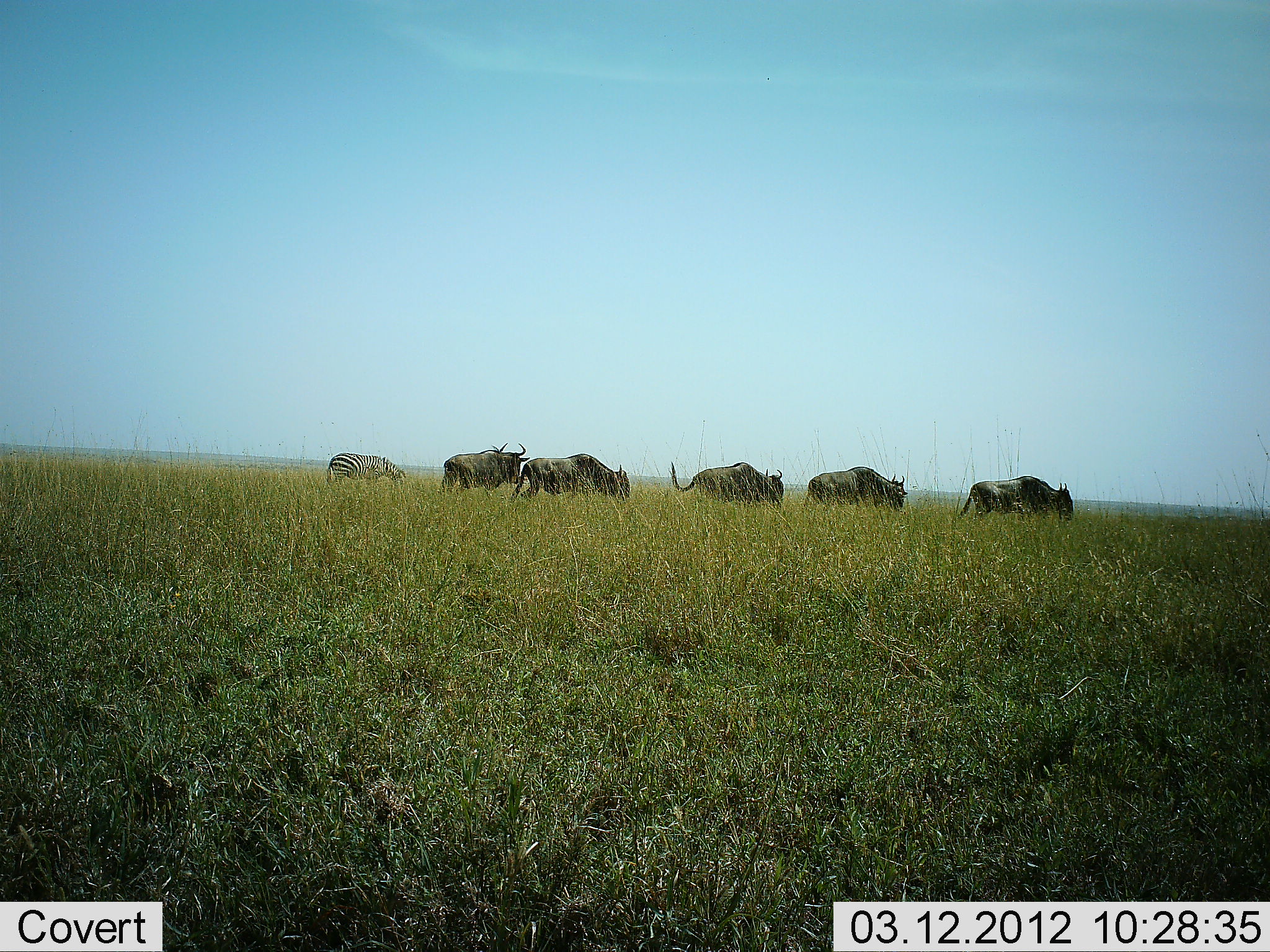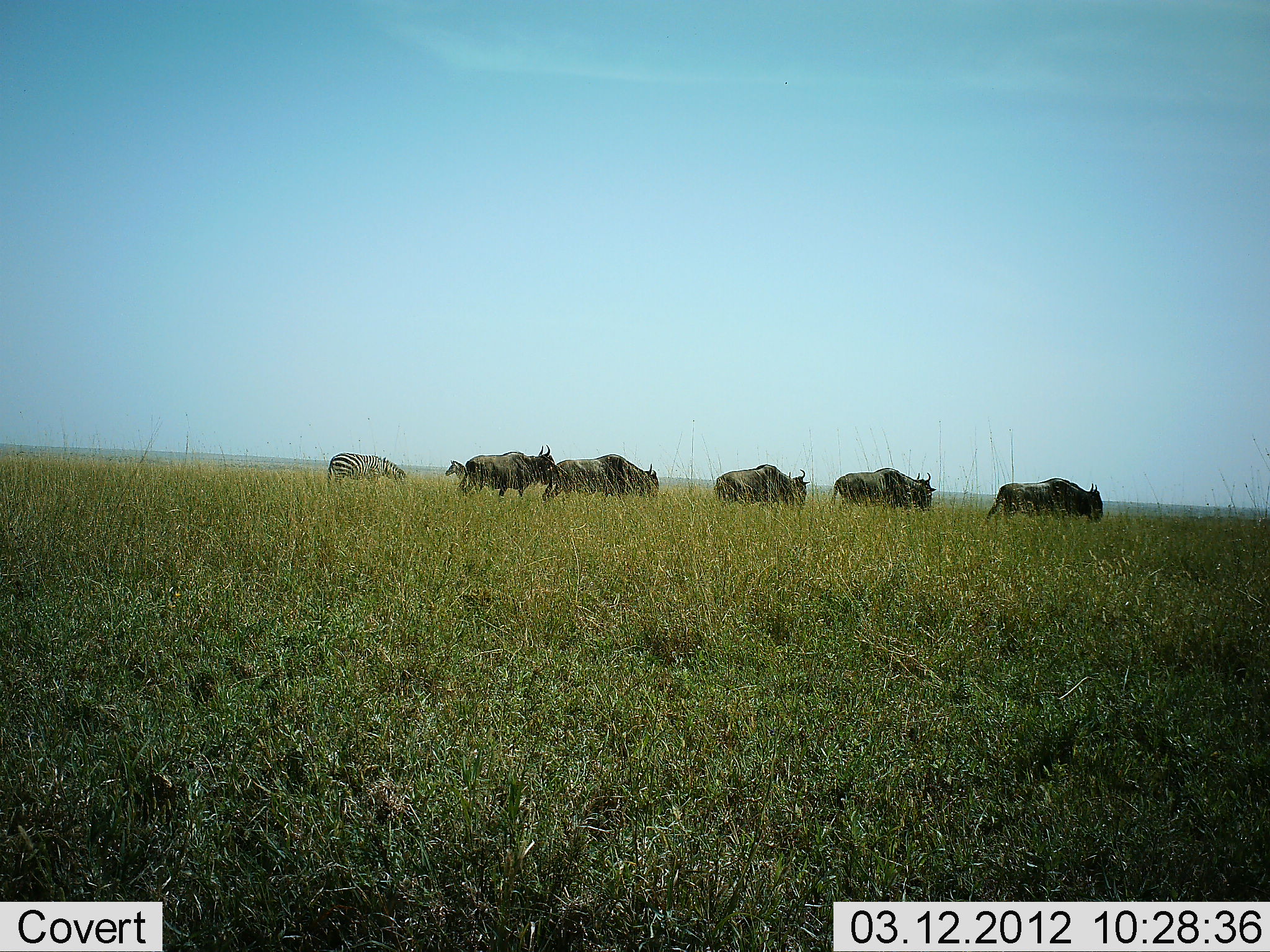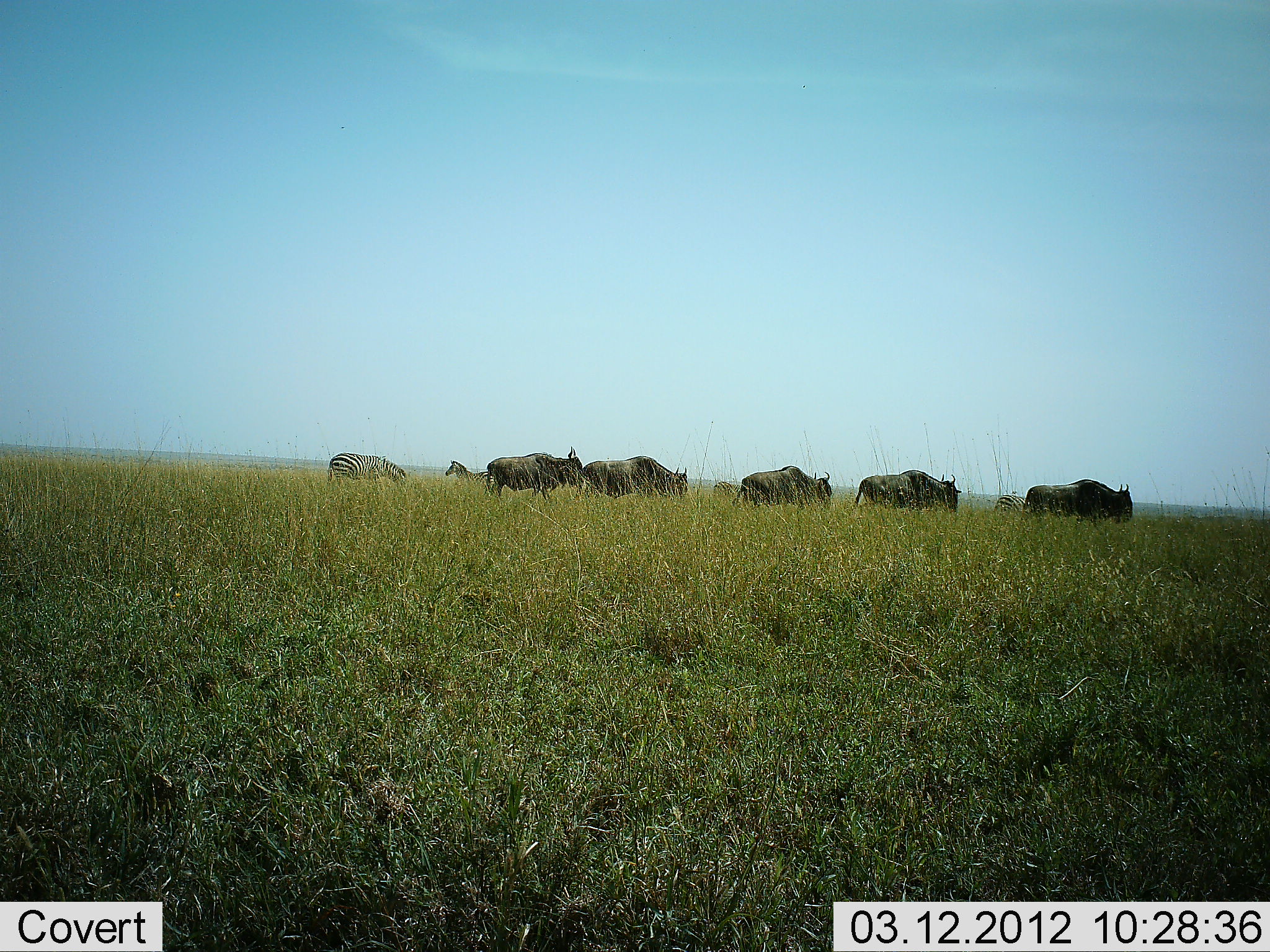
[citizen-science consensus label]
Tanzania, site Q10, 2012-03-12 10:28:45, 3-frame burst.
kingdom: Animalia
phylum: Chordata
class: Mammalia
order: Artiodactyla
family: Bovidae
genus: Connochaetes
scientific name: Connochaetes taurinus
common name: blue wildebeest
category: wildebeest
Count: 5.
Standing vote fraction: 4%.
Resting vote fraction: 0%.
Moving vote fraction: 92%.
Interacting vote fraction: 4%.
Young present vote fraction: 0%.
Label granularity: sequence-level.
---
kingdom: Animalia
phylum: Chordata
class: Mammalia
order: Perissodactyla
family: Equidae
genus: Equus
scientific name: Equus quagga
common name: plains zebra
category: zebra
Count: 2.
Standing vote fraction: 88%.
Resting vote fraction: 0%.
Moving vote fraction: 4%.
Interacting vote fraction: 4%.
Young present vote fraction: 0%.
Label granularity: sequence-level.